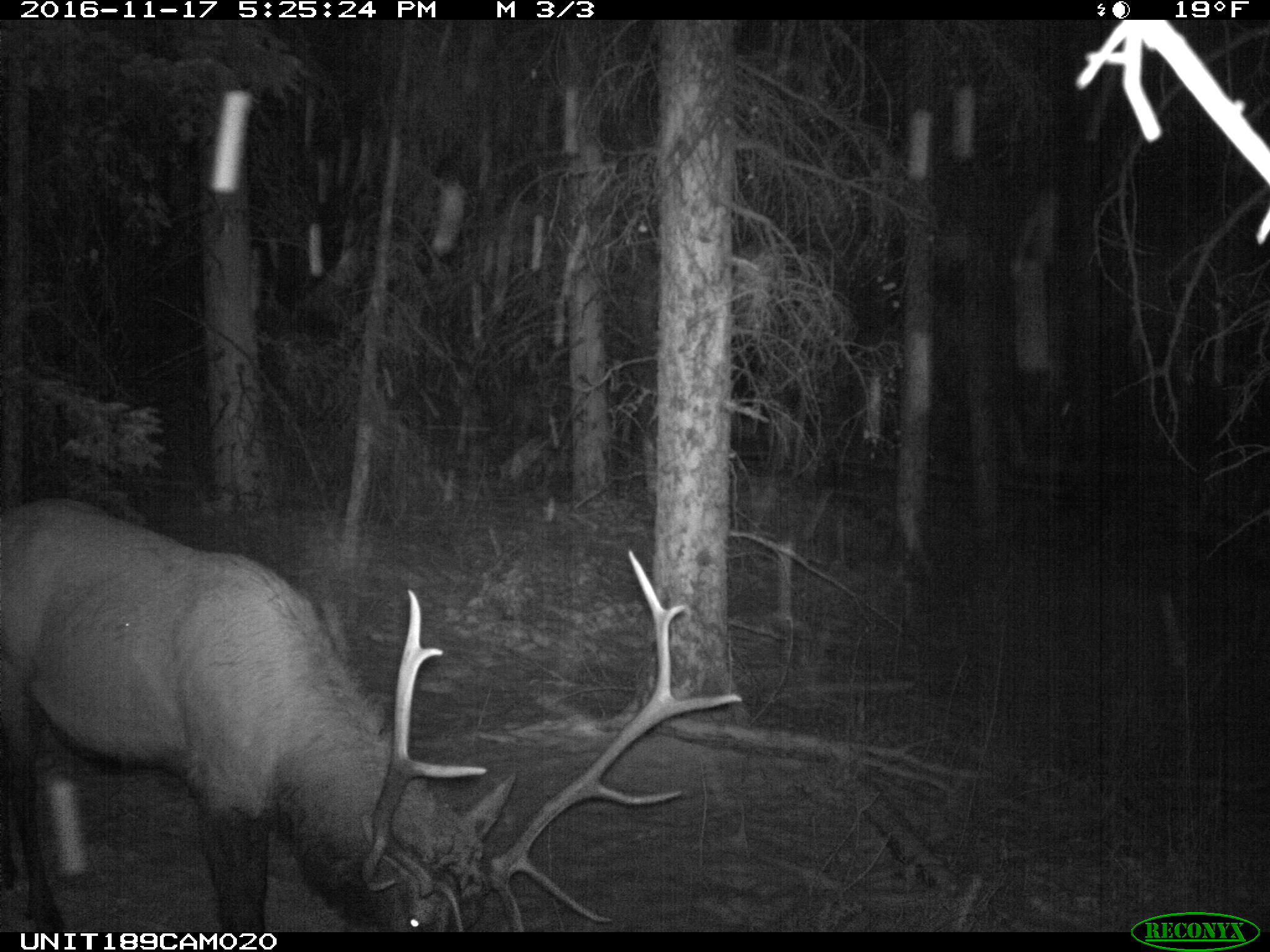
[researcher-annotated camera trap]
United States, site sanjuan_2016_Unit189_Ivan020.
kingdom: Animalia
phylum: Chordata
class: Mammalia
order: Artiodactyla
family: Cervidae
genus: Cervus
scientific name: Cervus elaphus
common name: red deer